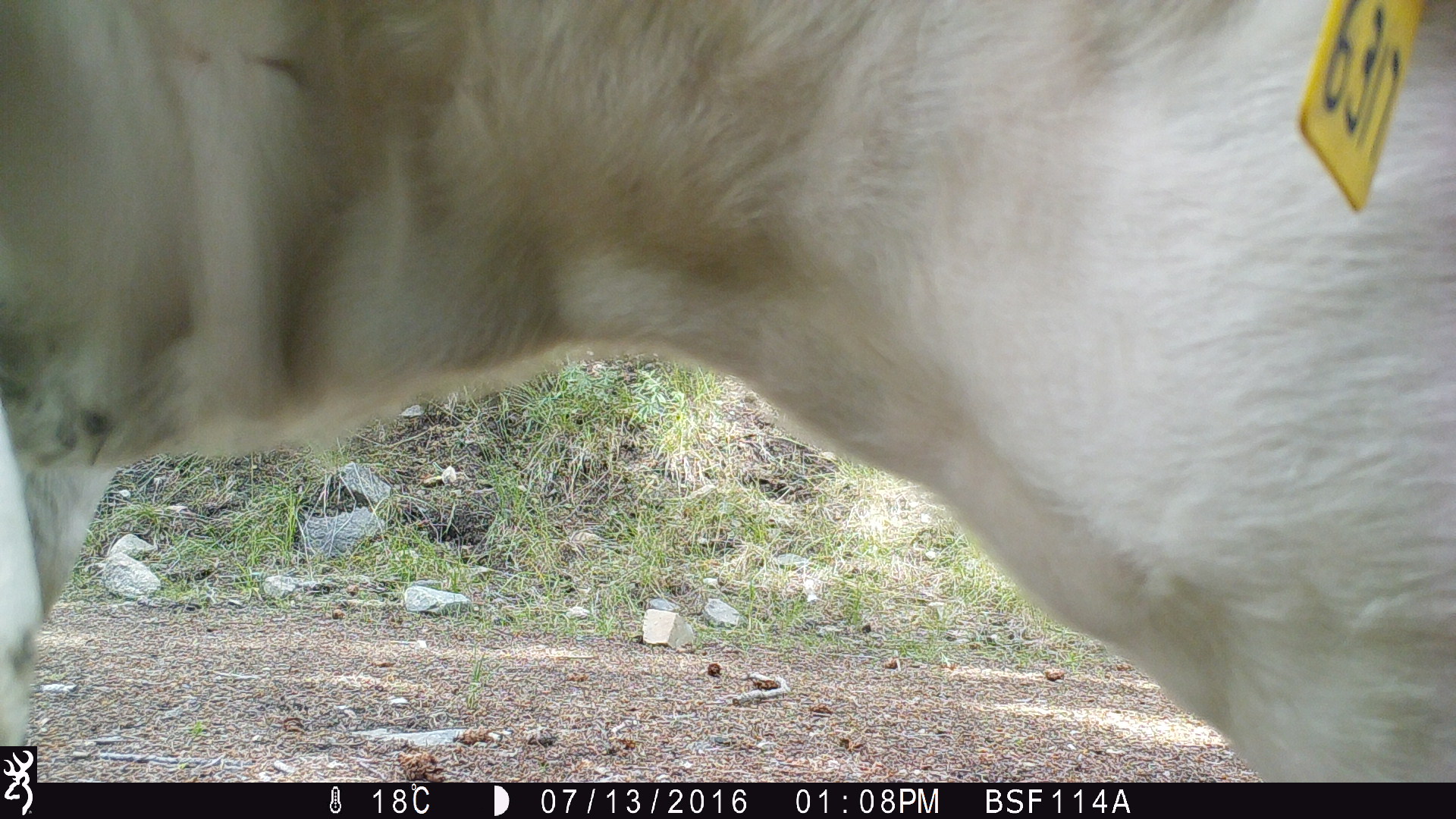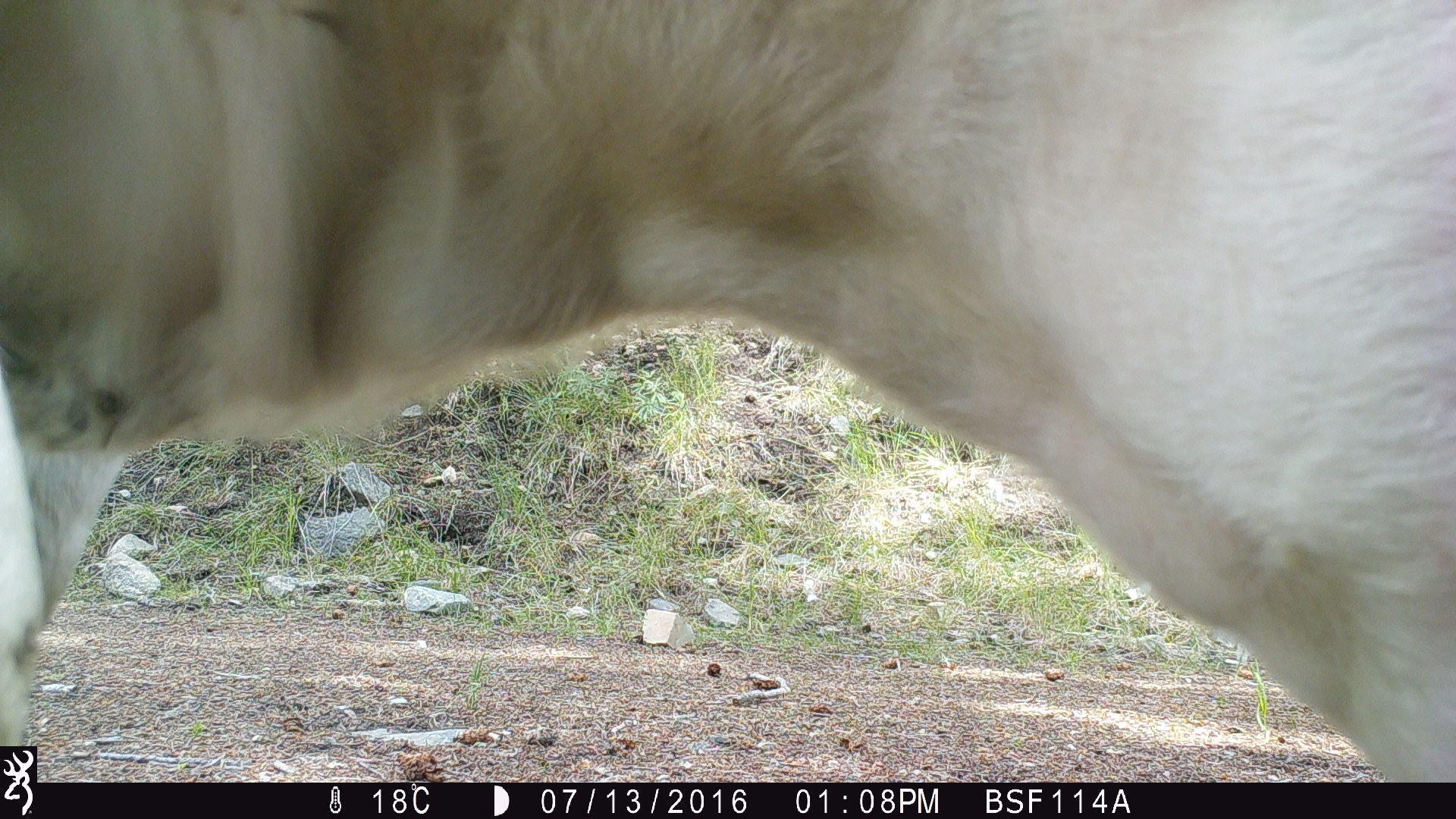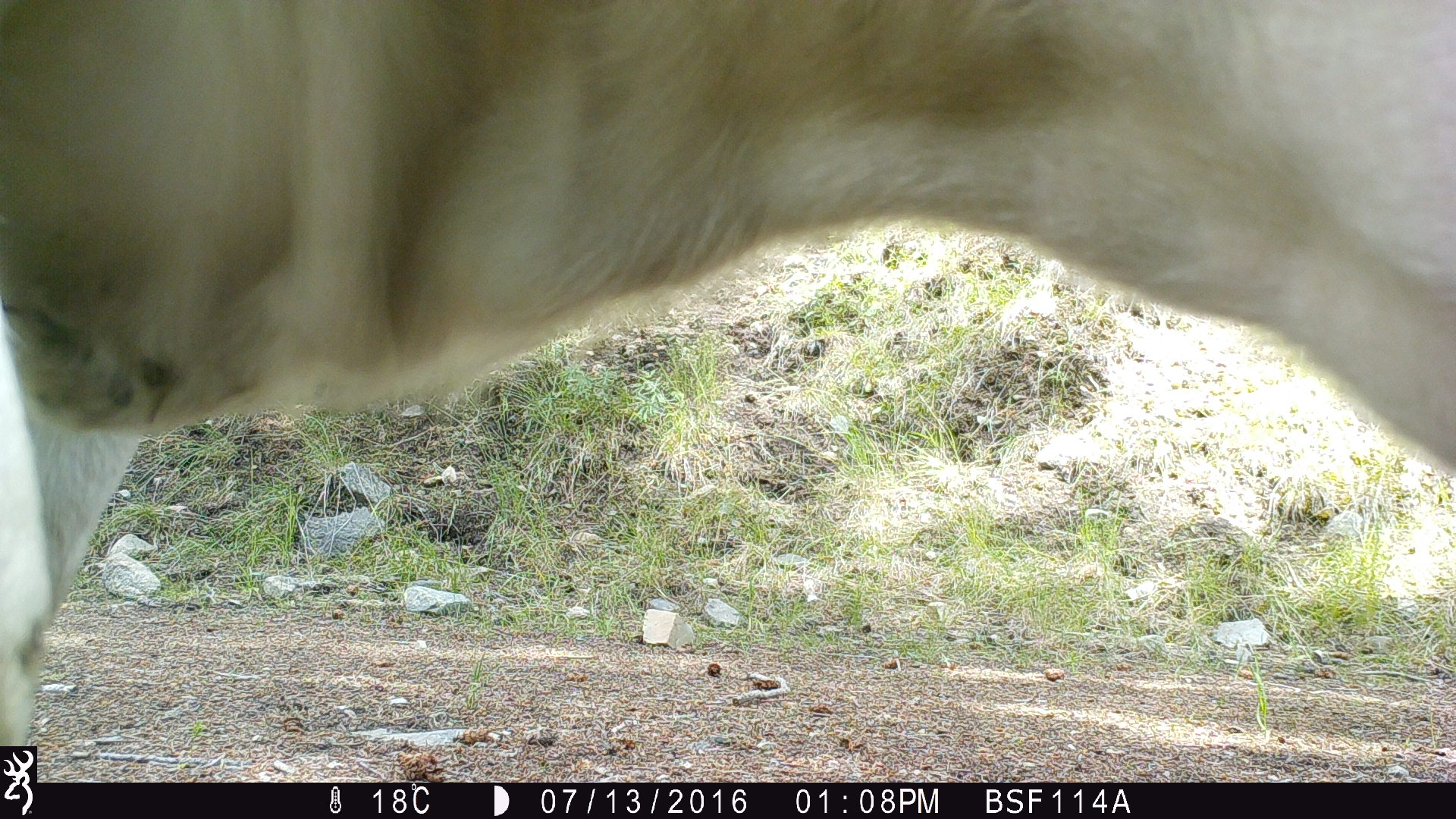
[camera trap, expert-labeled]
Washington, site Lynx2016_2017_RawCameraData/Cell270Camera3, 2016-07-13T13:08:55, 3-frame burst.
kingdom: Animalia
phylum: Chordata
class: Mammalia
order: Artiodactyla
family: Bovidae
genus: Bos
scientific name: Bos taurus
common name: domestic cattle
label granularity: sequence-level